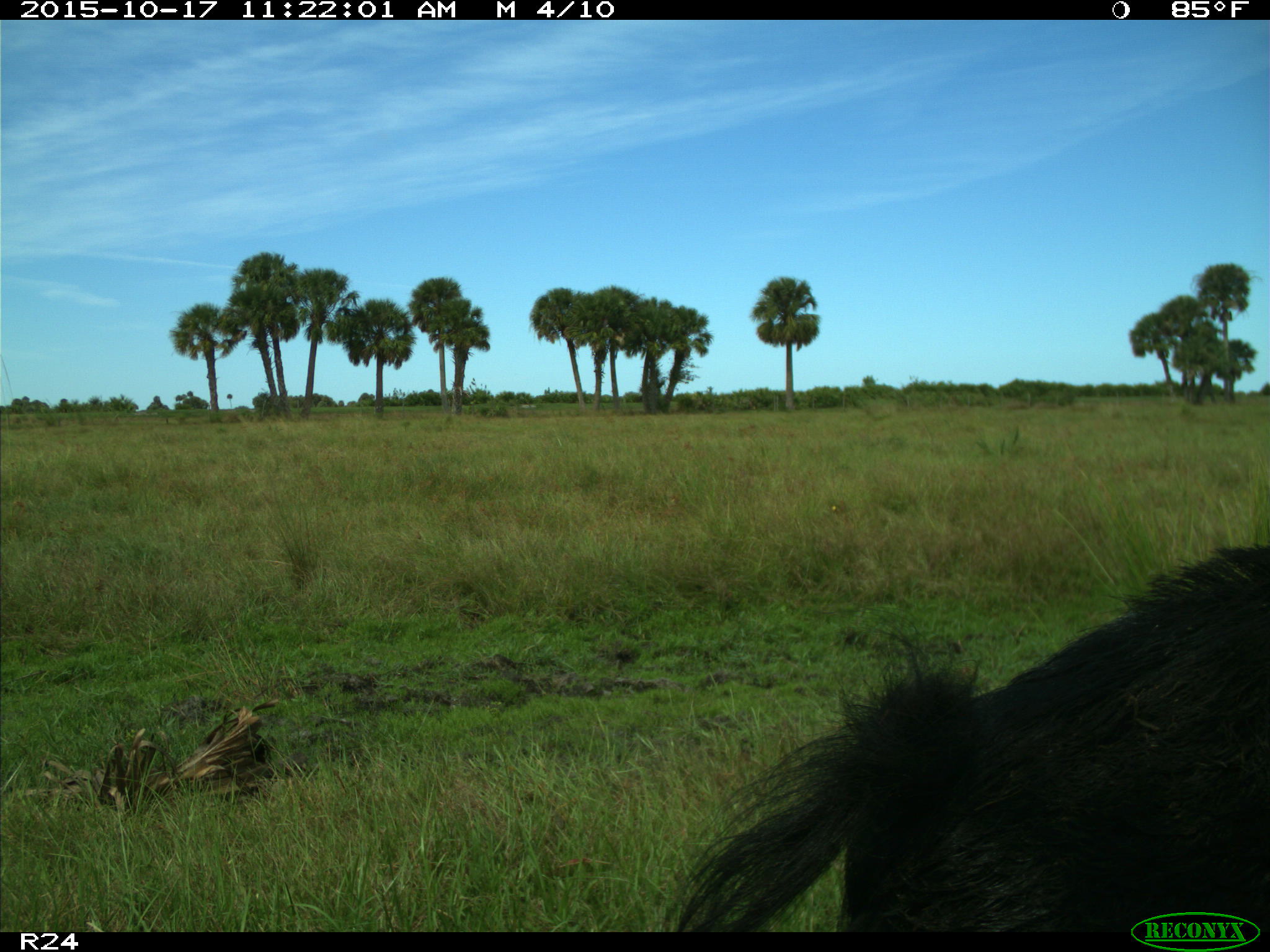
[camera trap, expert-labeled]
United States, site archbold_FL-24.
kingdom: Animalia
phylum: Chordata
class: Mammalia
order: Artiodactyla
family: Suidae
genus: Sus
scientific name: Sus scrofa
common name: wild boar